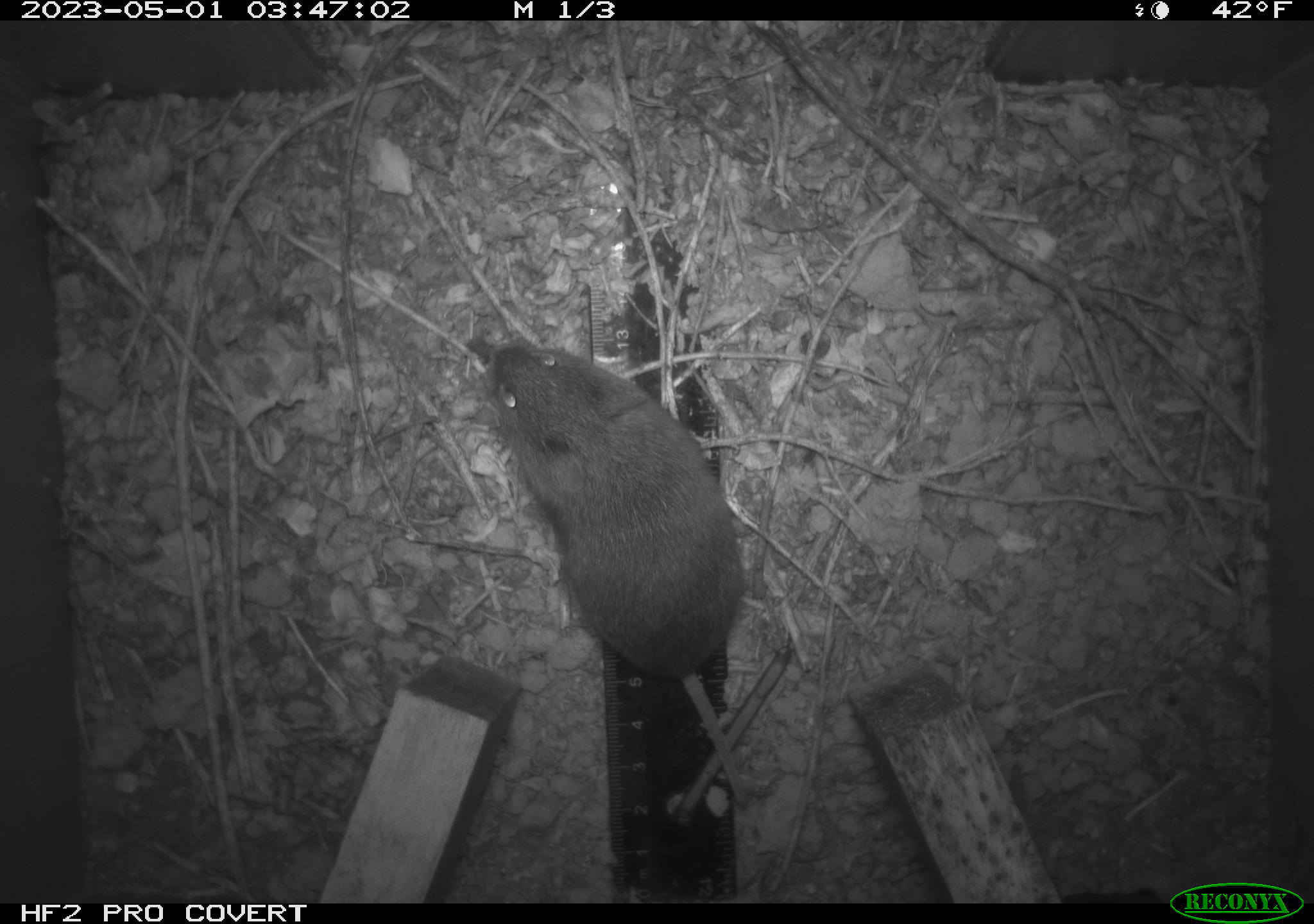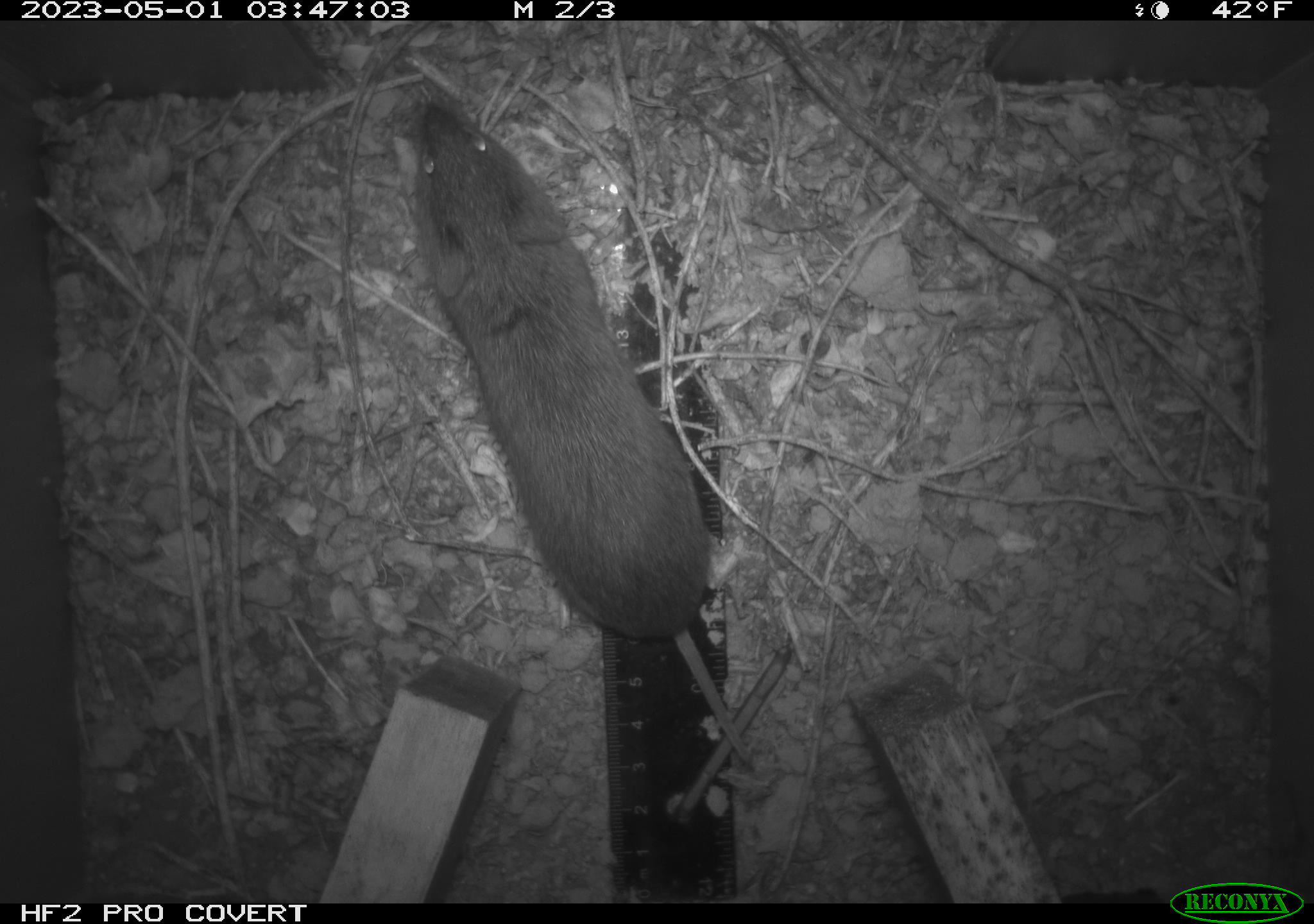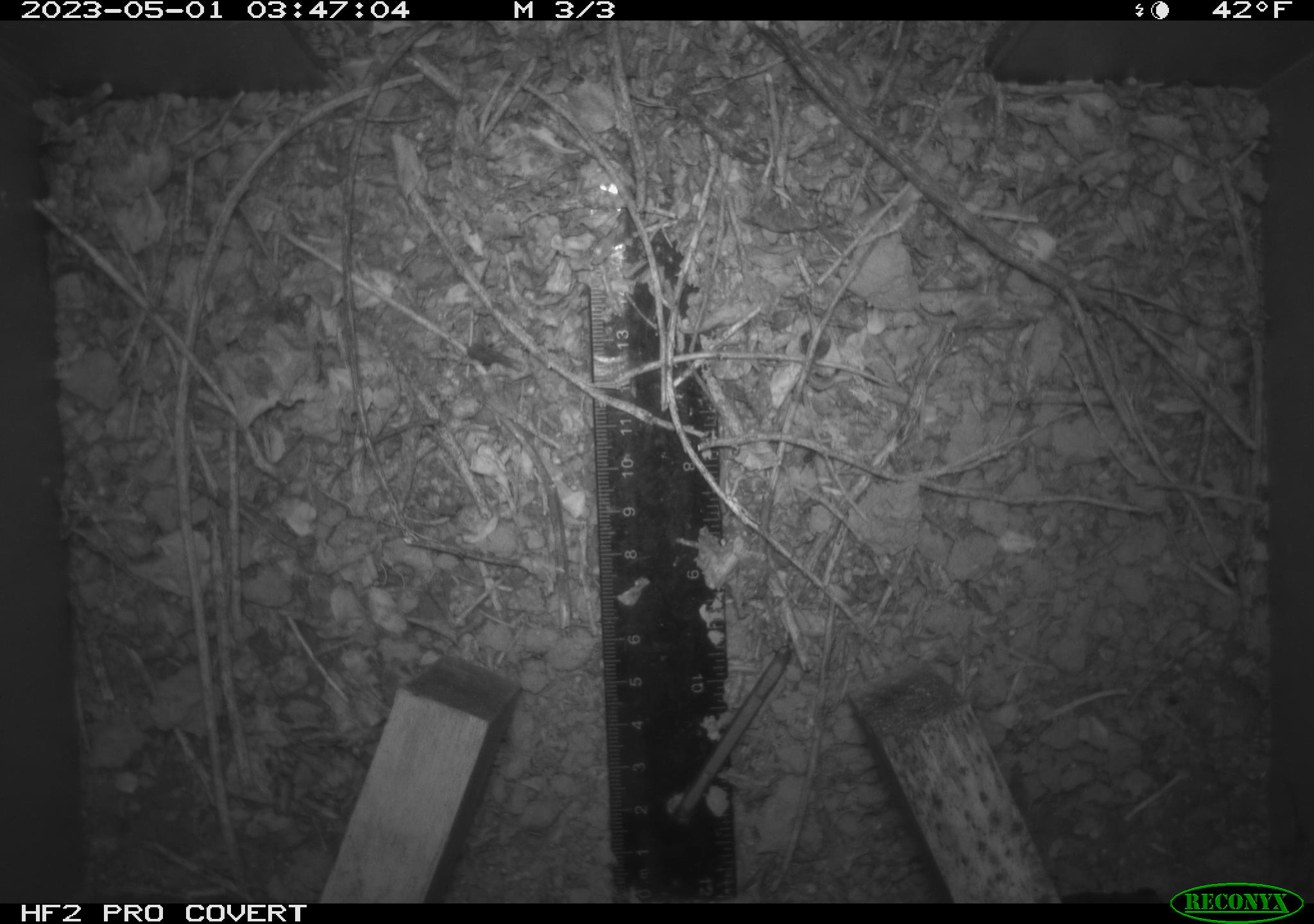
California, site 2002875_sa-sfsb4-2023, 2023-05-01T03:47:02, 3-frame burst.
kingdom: Animalia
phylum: Chordata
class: Mammalia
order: Rodentia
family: Cricetidae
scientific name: Arvicolinae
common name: voles, lemmings, and muskrats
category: arvicolinae subfamily